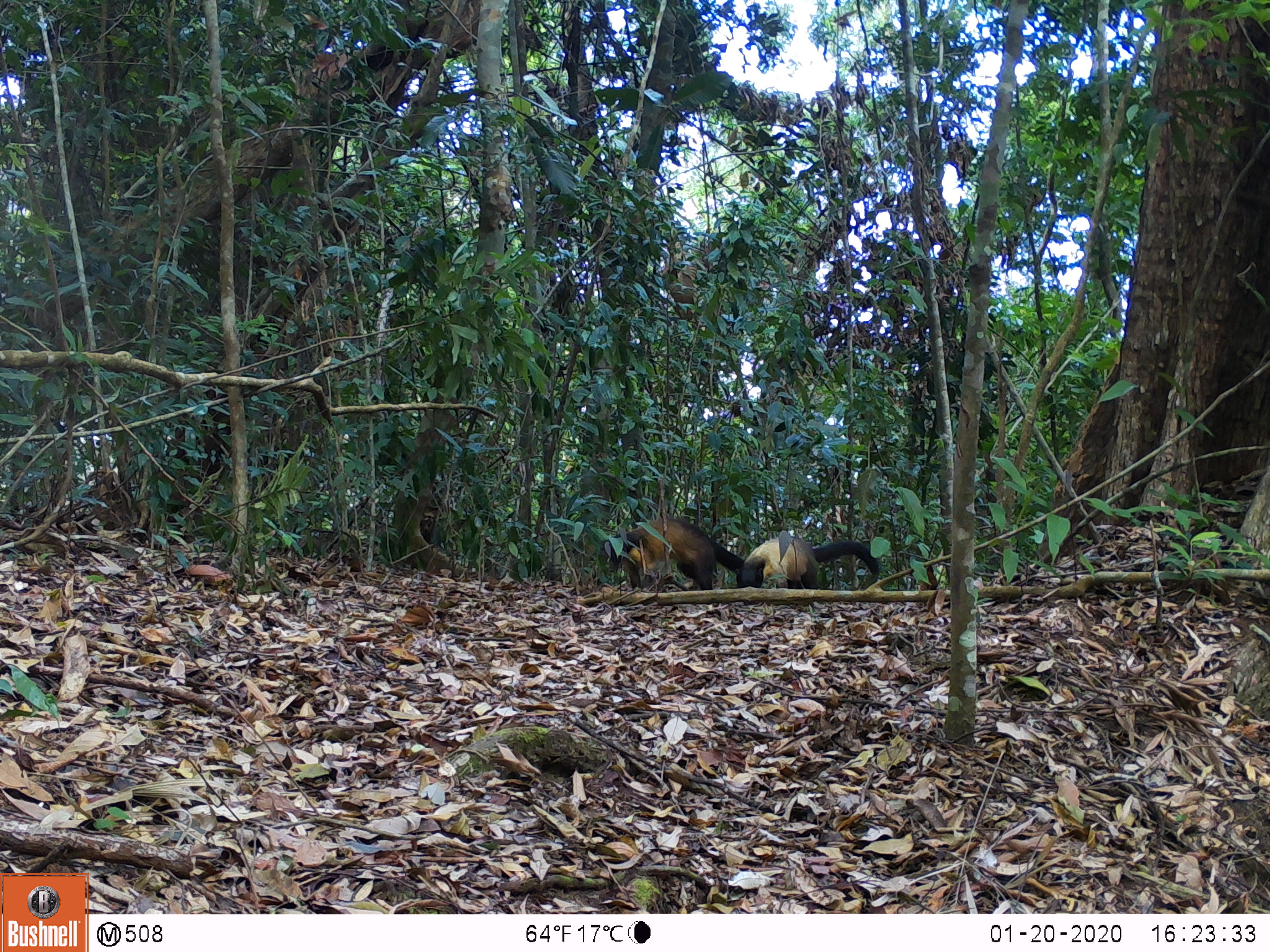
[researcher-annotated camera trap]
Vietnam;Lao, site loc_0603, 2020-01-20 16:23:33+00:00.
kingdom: Animalia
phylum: Chordata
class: Mammalia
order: Carnivora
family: Mustelidae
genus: Martes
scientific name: Martes flavigula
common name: yellow-throated marten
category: yellow throated marten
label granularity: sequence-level